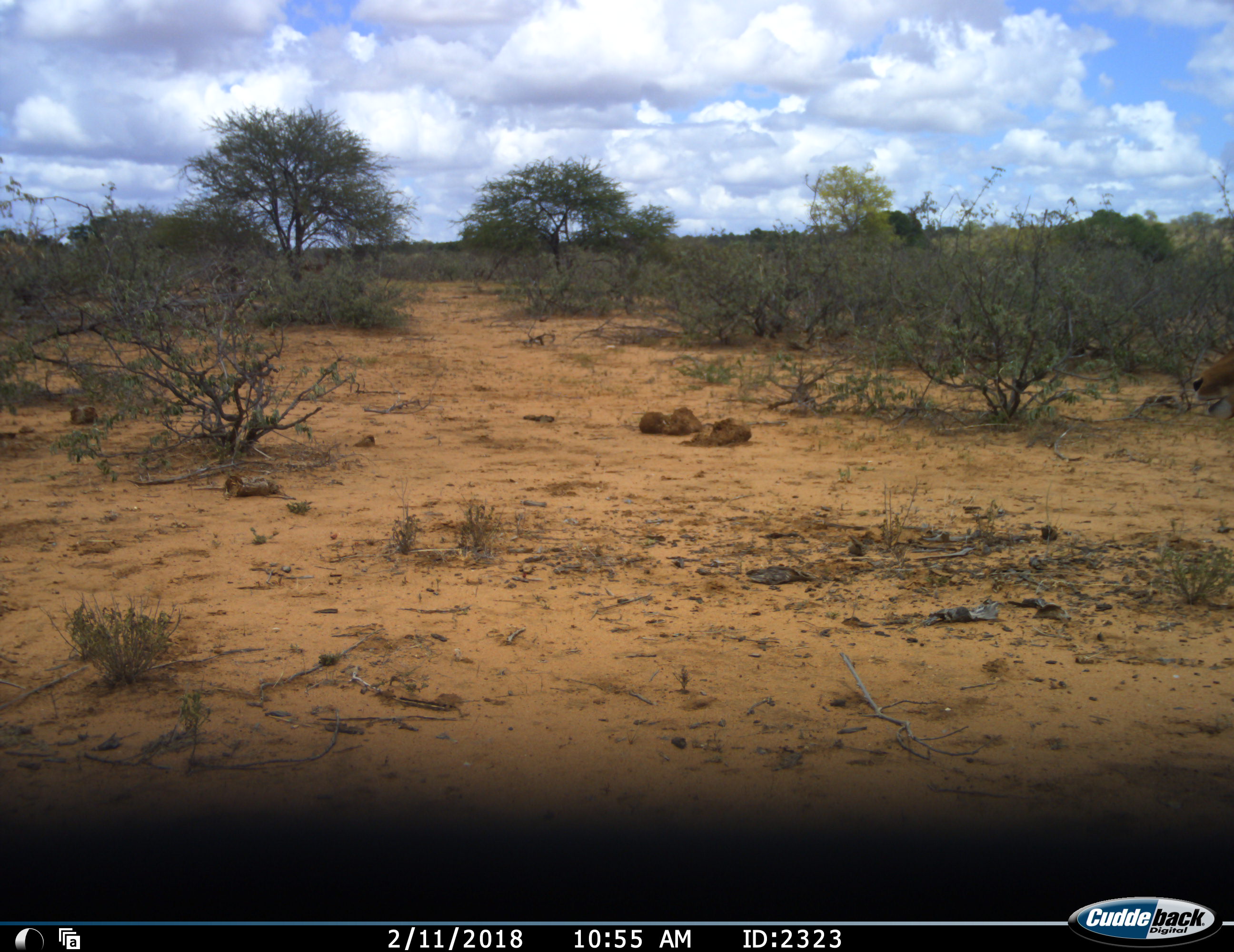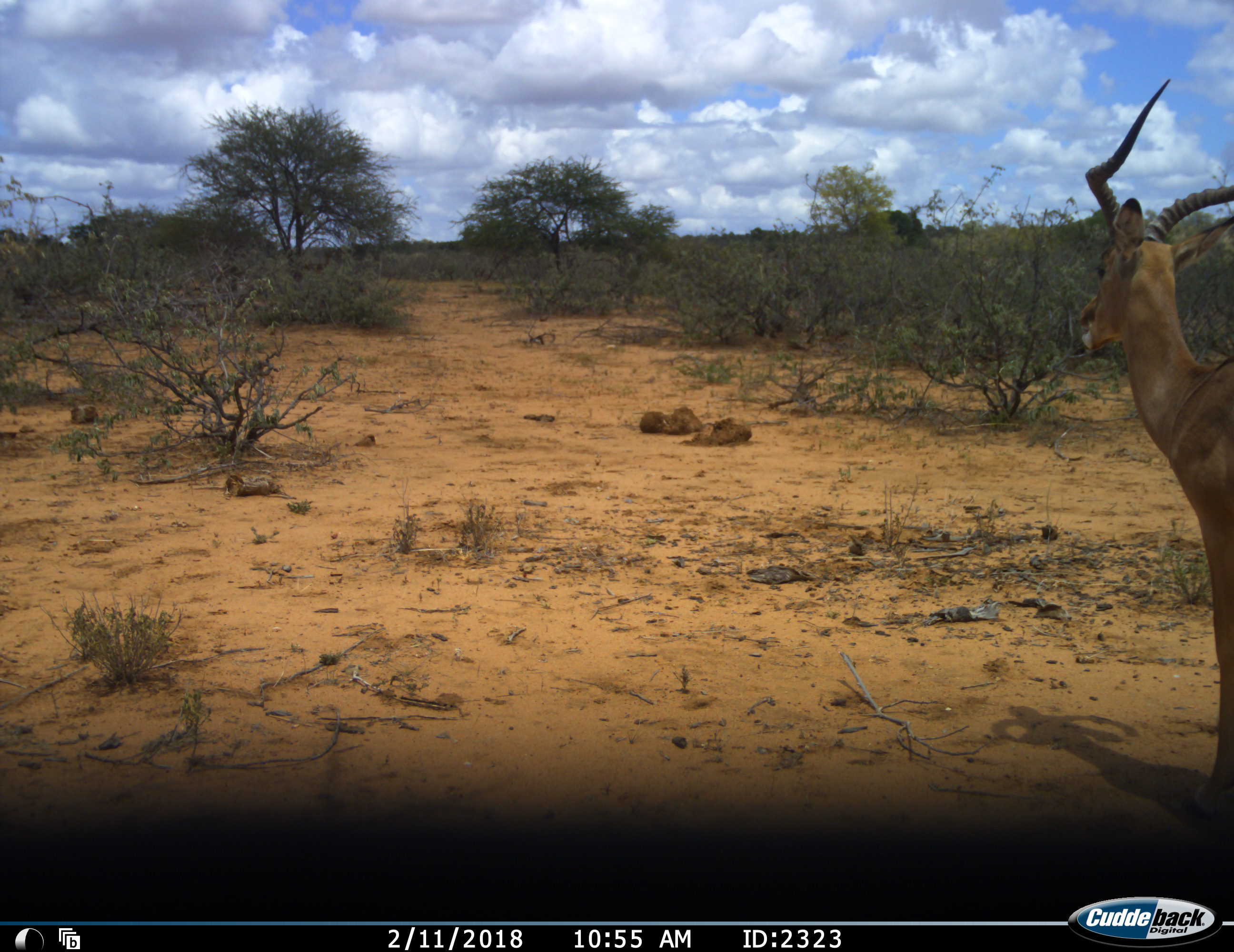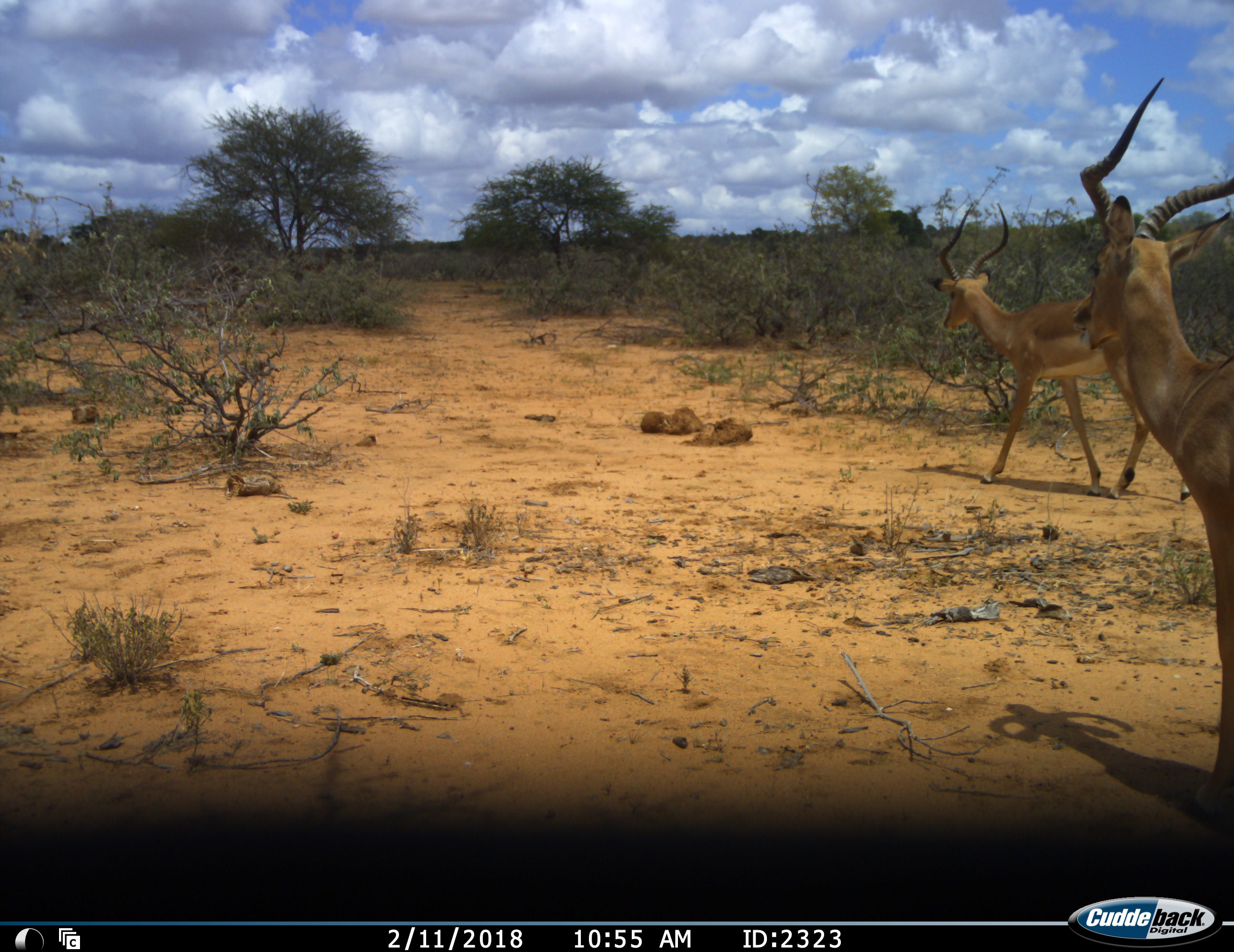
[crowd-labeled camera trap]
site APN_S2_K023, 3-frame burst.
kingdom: Animalia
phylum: Chordata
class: Mammalia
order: Artiodactyla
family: Bovidae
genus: Aepyceros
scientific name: Aepyceros melampus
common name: impala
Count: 2.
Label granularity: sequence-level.